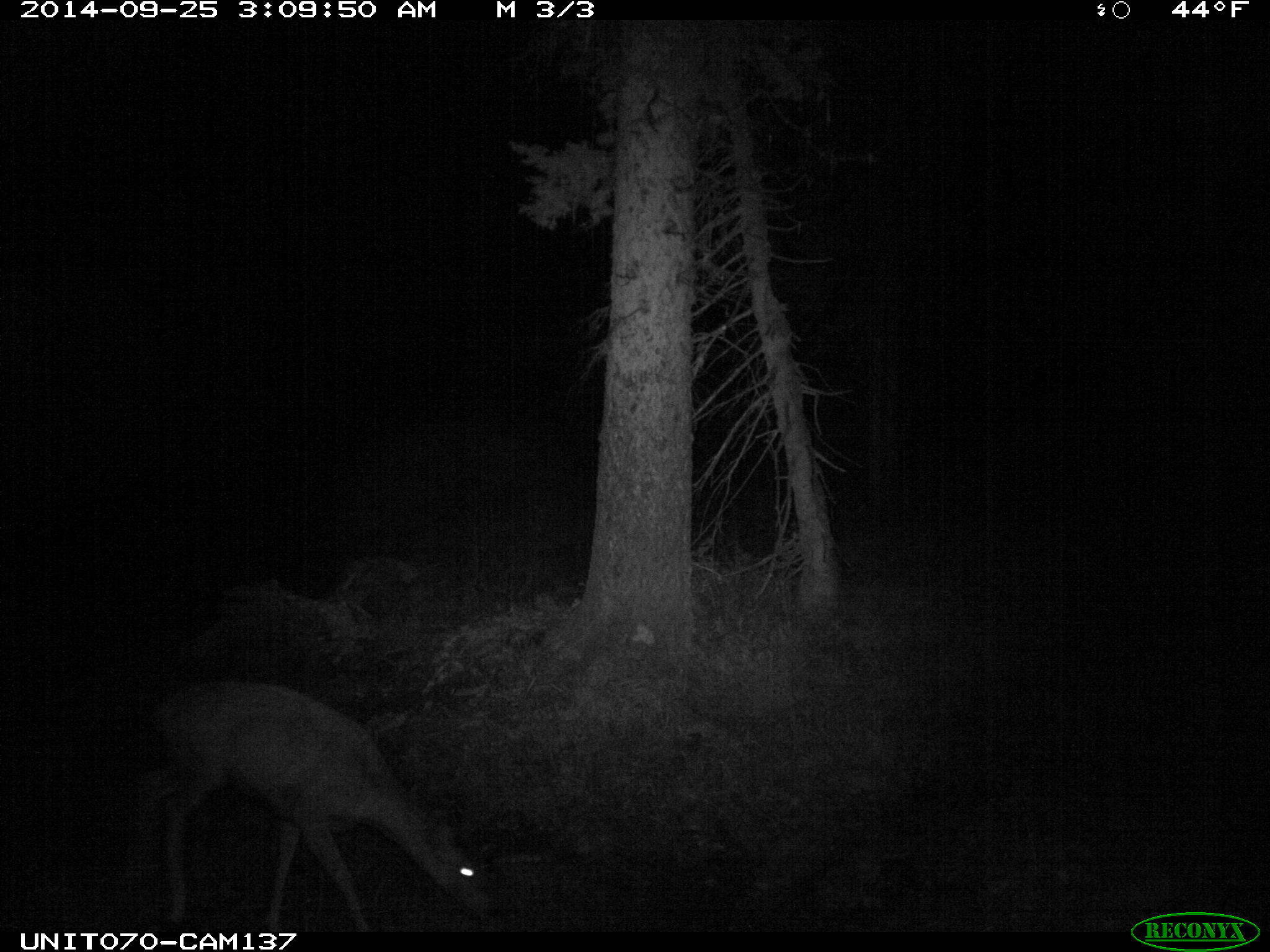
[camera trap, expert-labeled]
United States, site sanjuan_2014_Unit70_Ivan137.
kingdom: Animalia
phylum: Chordata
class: Mammalia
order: Artiodactyla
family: Cervidae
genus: Odocoileus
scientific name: Odocoileus hemionus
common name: mule deer